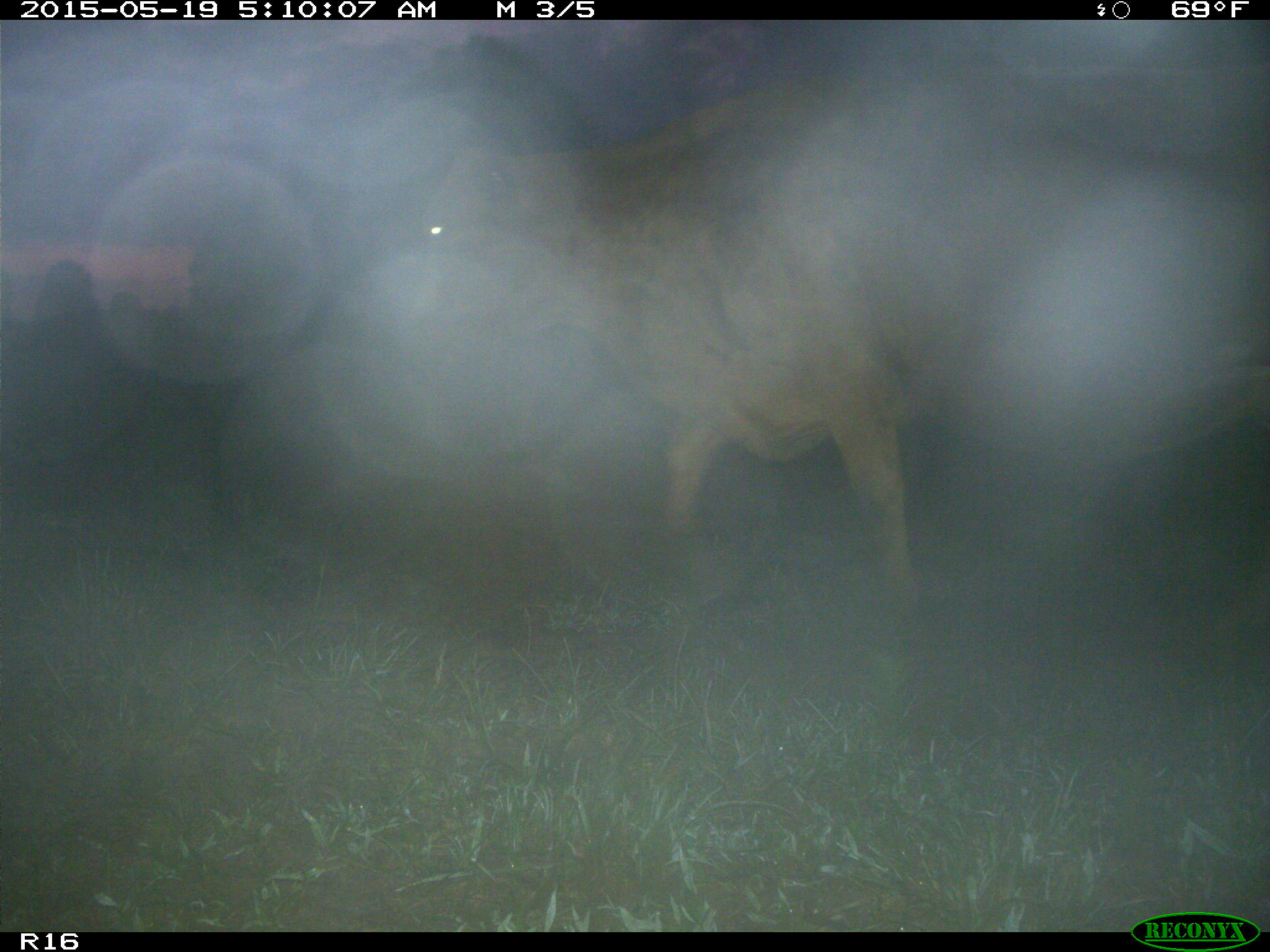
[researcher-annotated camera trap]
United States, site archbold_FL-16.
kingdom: Animalia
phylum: Chordata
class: Mammalia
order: Artiodactyla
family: Bovidae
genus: Bos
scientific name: Bos taurus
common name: domestic cow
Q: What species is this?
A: Bos taurus (domestic cow).